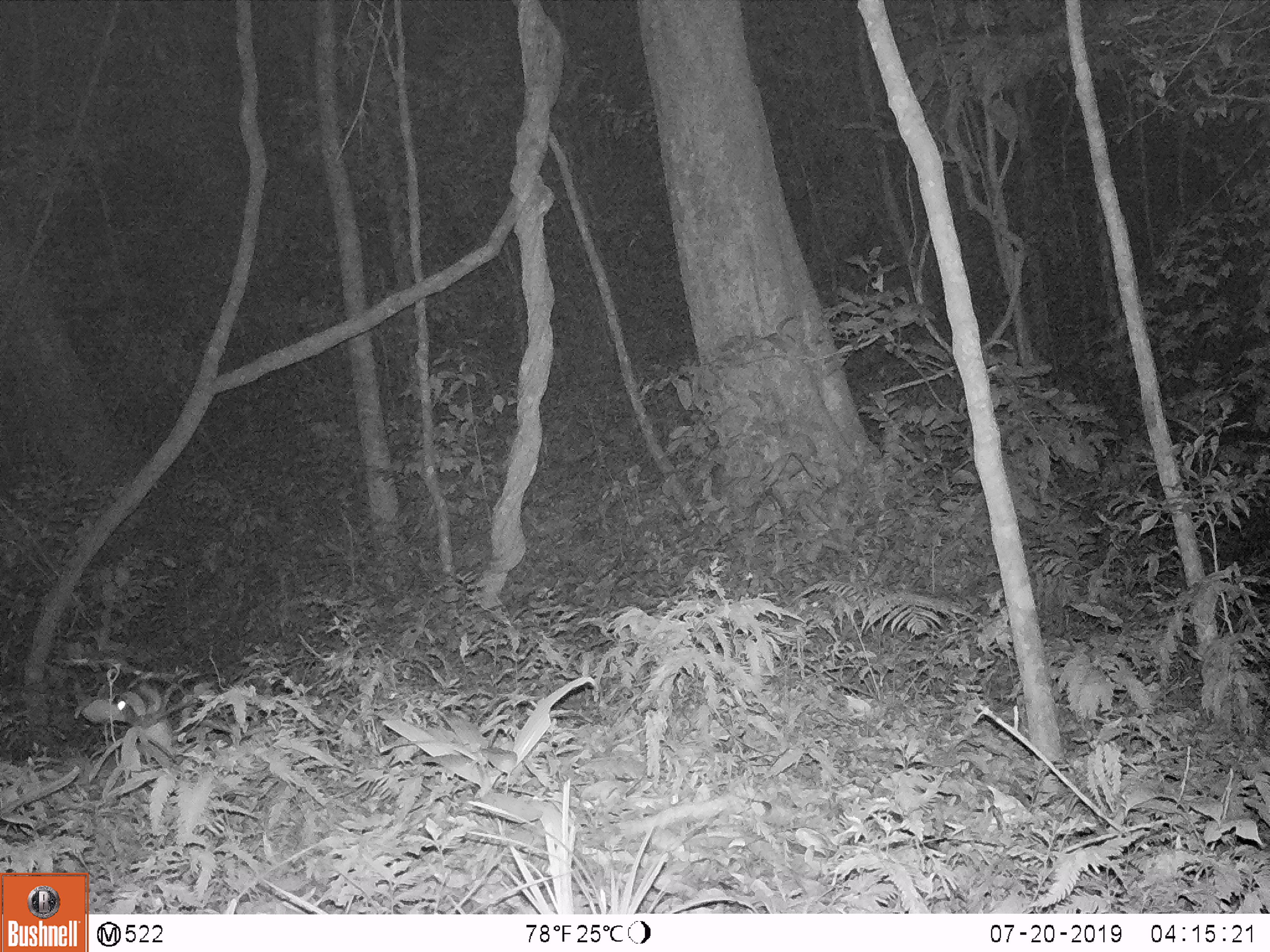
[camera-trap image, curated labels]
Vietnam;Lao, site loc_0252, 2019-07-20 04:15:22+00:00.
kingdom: Animalia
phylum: Chordata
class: Mammalia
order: Artiodactyla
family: Cervidae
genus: Muntiacus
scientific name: Muntiacus vuquangensis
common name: large-antlered muntjac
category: large antlered muntjac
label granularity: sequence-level